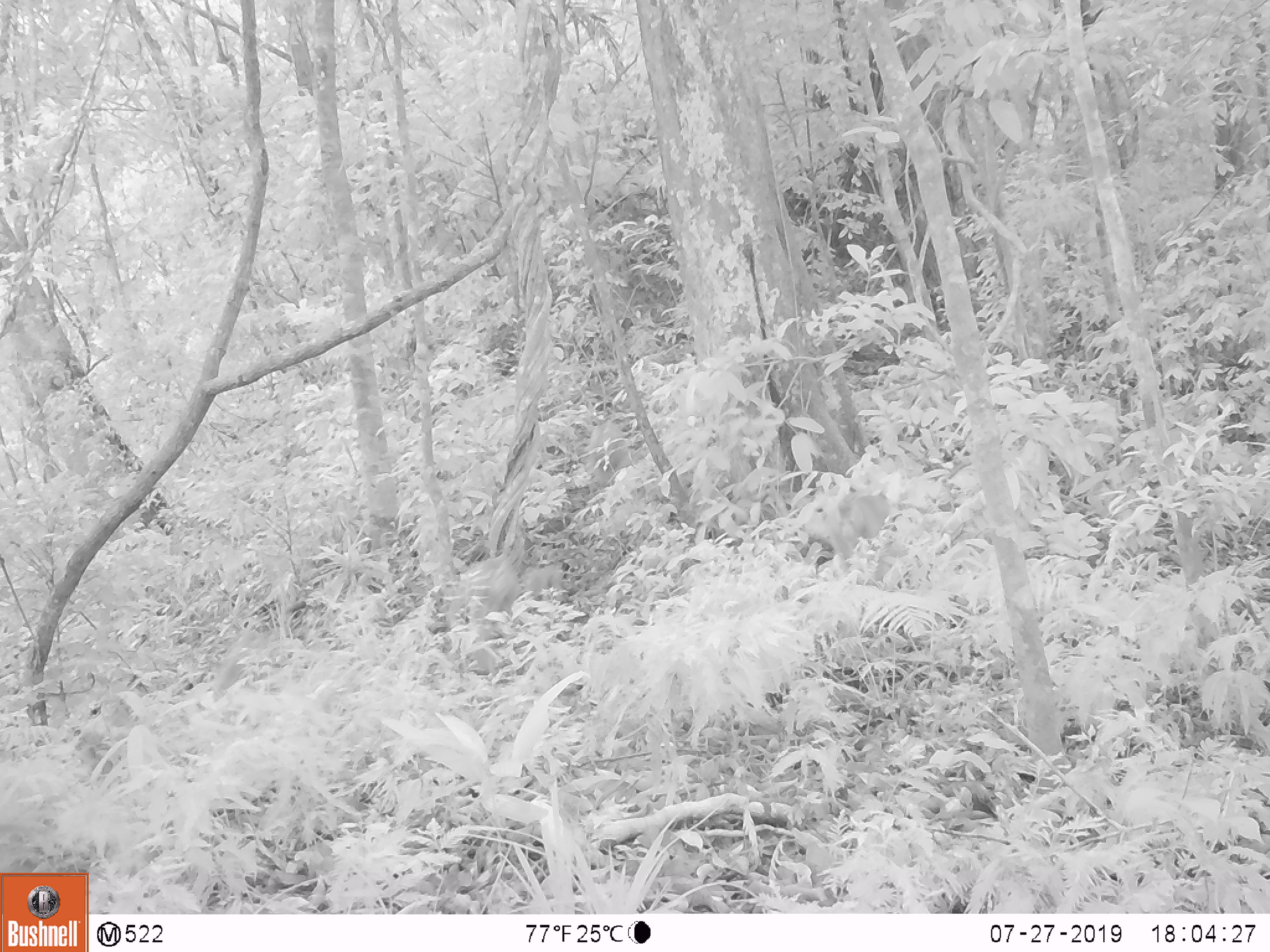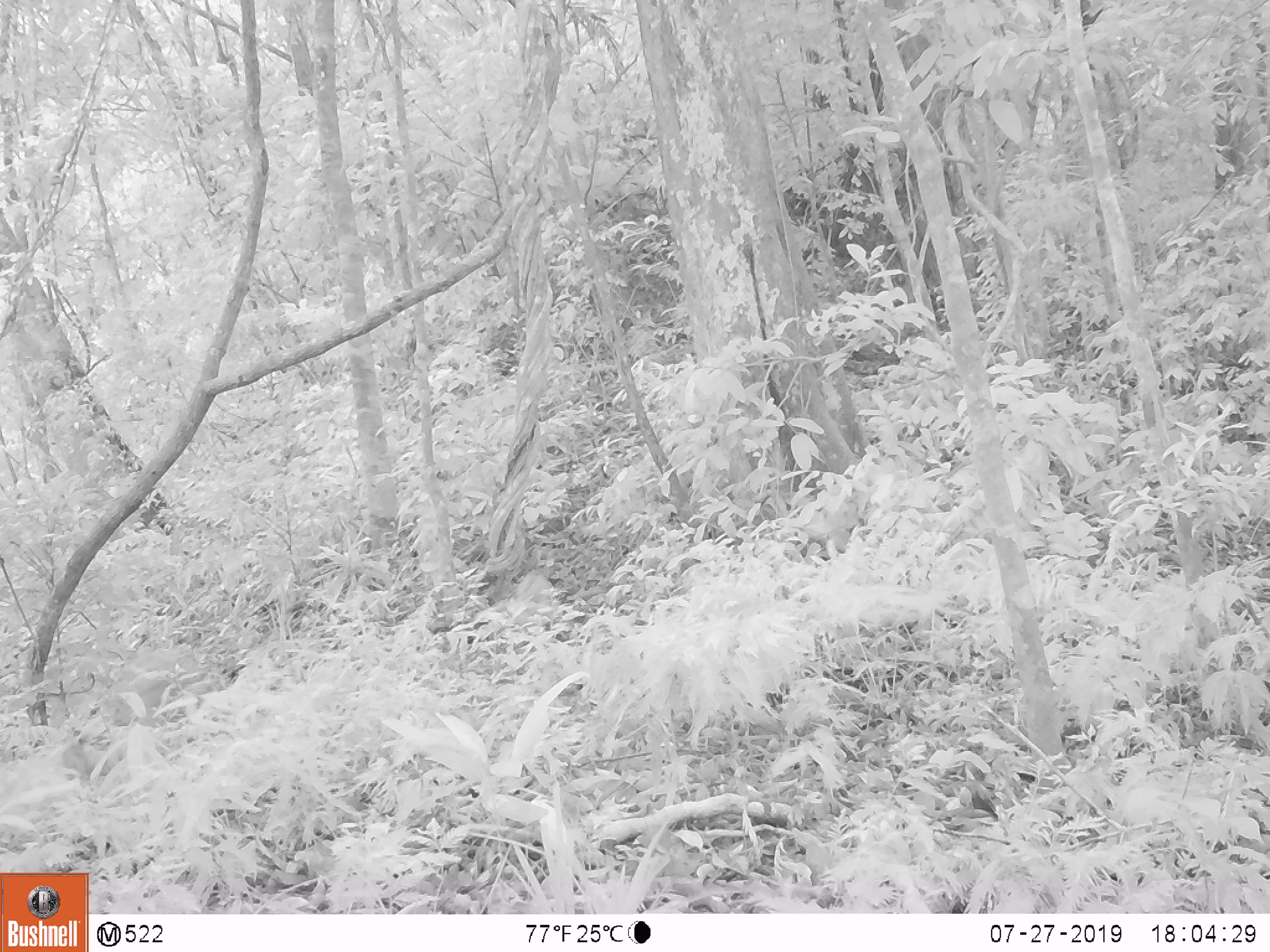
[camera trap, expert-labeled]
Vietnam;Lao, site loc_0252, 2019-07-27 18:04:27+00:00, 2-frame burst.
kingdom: Animalia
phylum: Chordata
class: Mammalia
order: Primates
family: Cercopithecidae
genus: Macaca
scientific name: Macaca nemestrina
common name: pig-tailed macaque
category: pig tailed macaque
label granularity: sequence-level